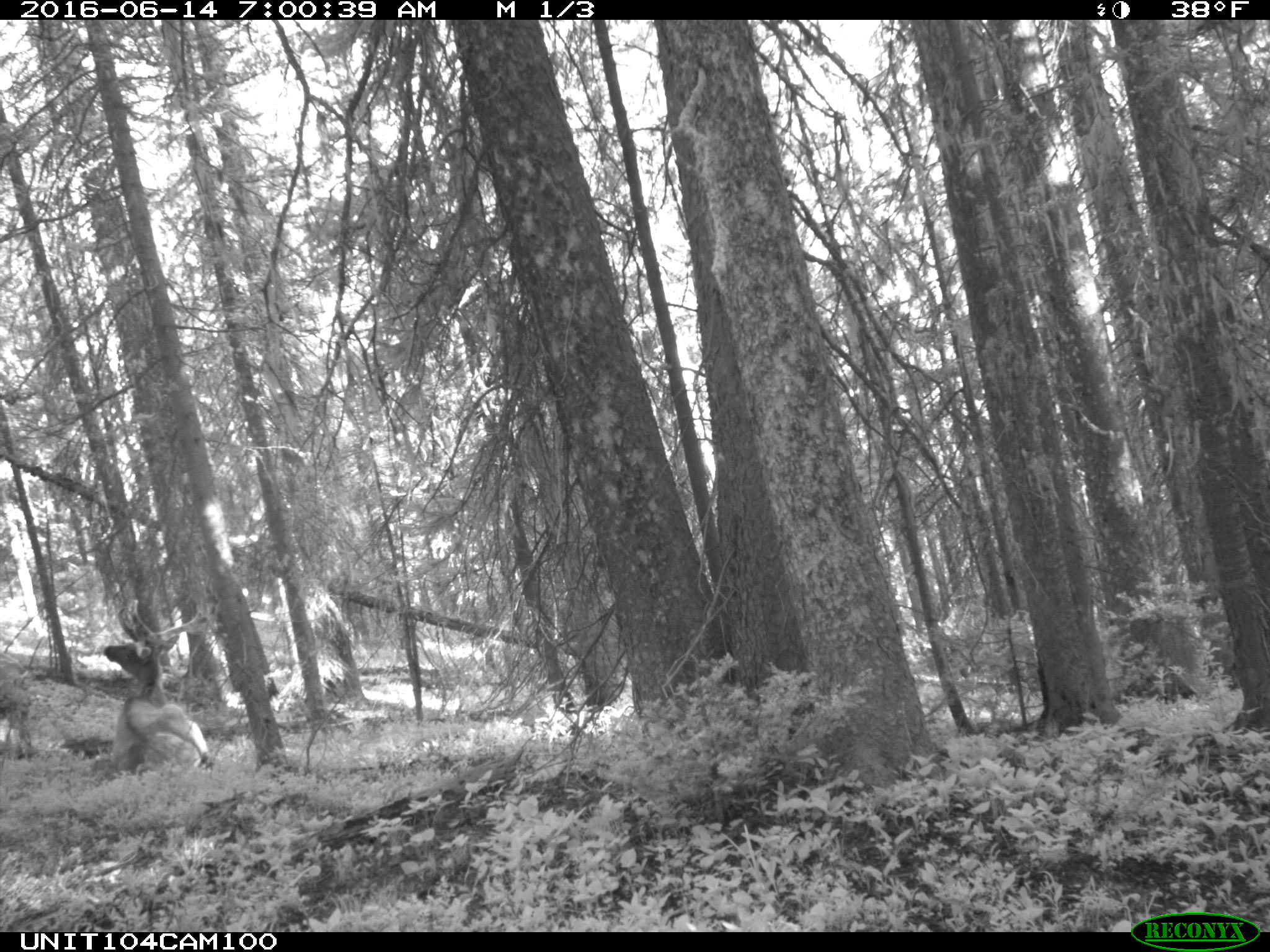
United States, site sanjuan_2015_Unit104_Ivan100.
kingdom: Animalia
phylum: Chordata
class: Mammalia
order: Artiodactyla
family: Cervidae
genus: Cervus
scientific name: Cervus elaphus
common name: red deer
Cervus elaphus (red deer).